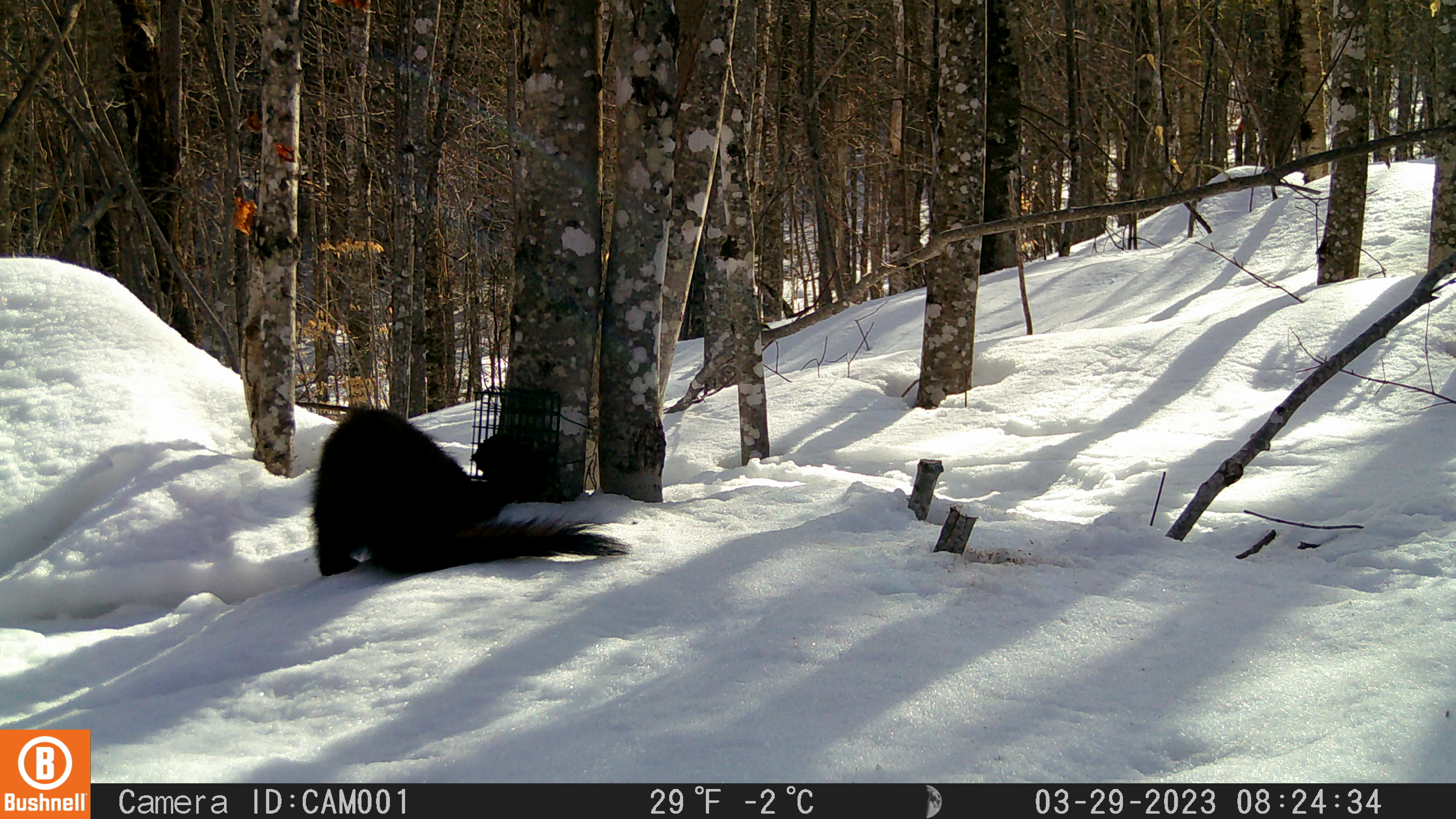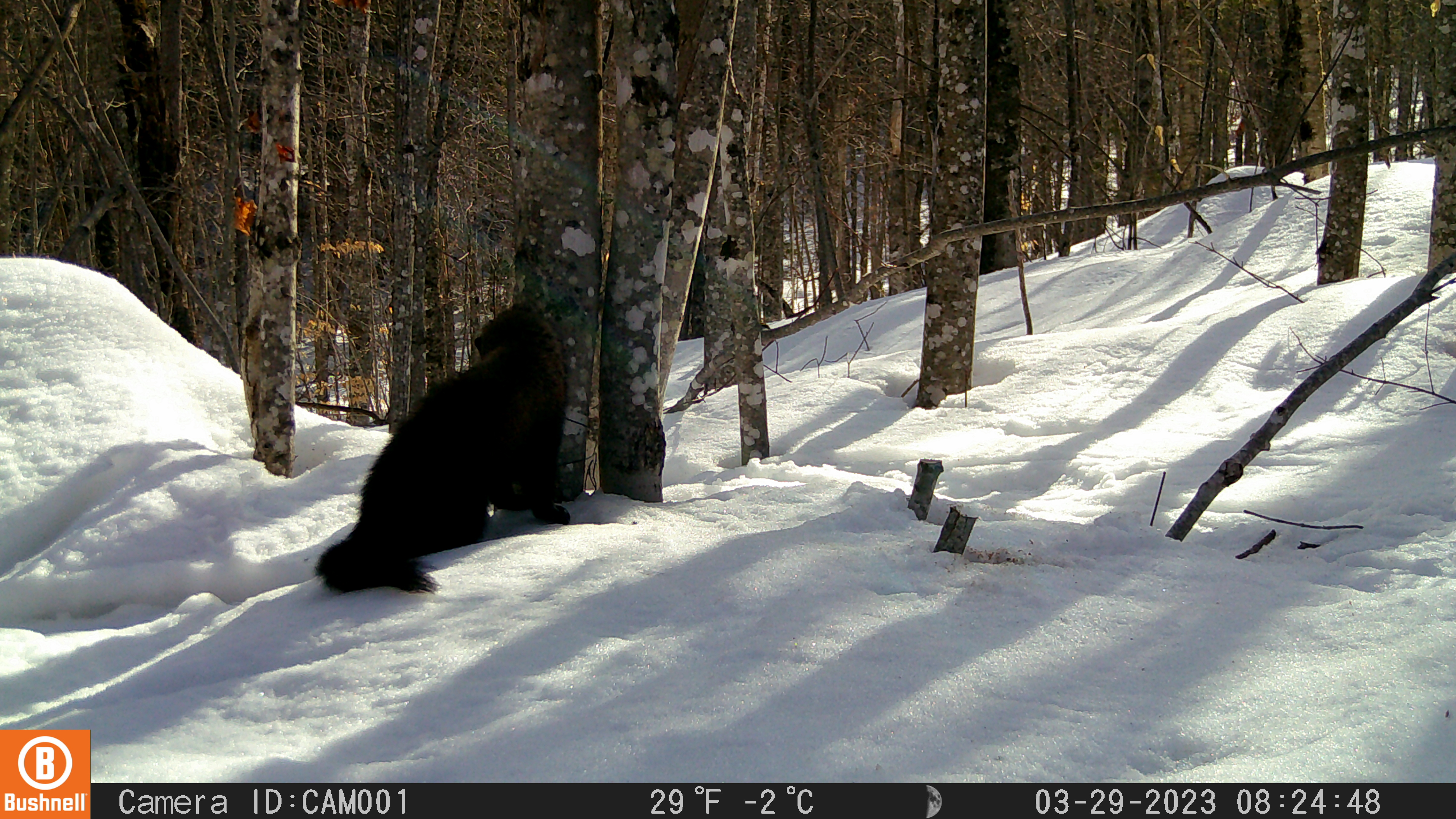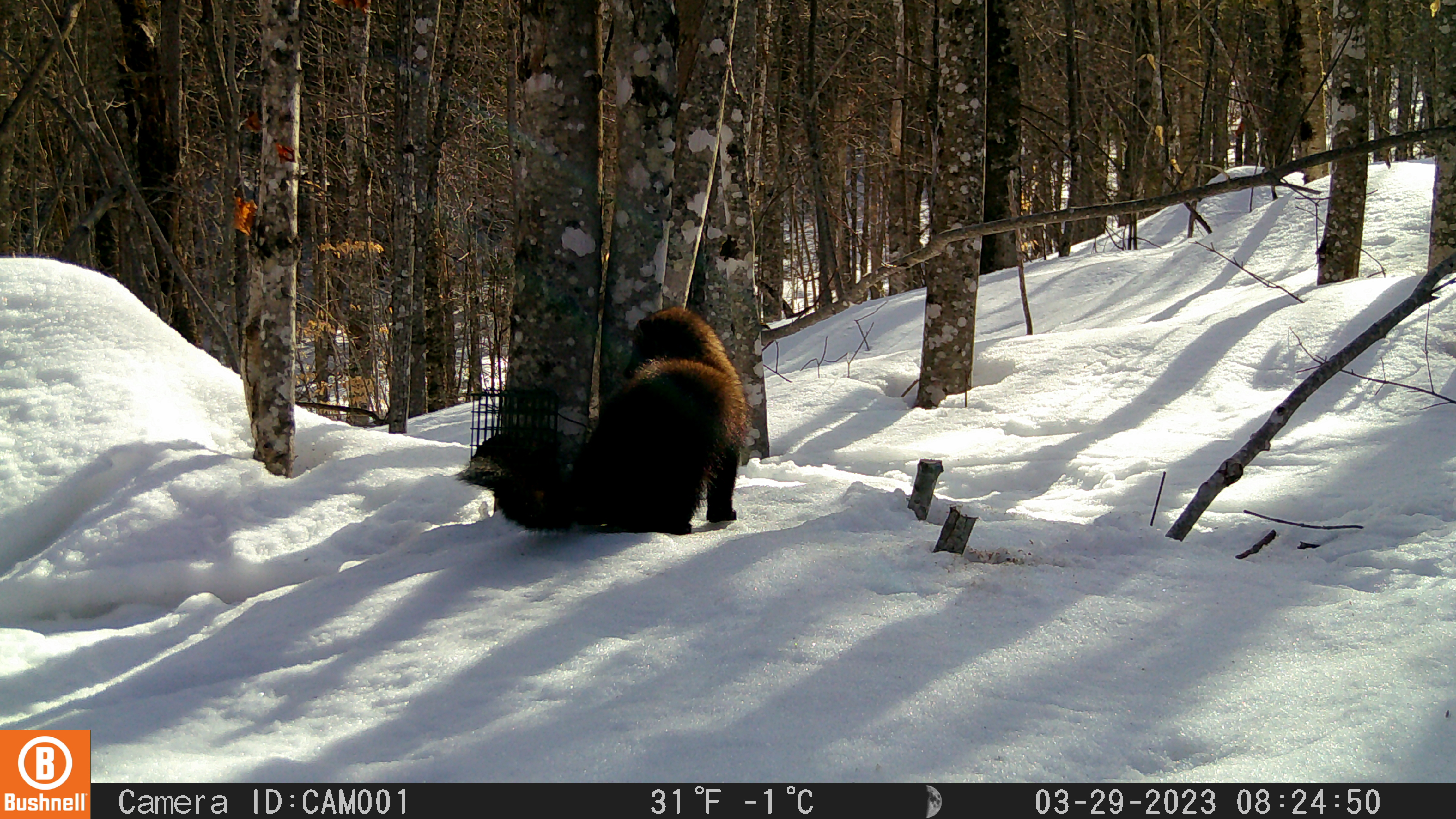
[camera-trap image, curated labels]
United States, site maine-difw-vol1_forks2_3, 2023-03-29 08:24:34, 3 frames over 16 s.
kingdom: Animalia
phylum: Chordata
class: Mammalia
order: Carnivora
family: Mustelidae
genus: Pekania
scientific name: Pekania pennanti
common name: fisher